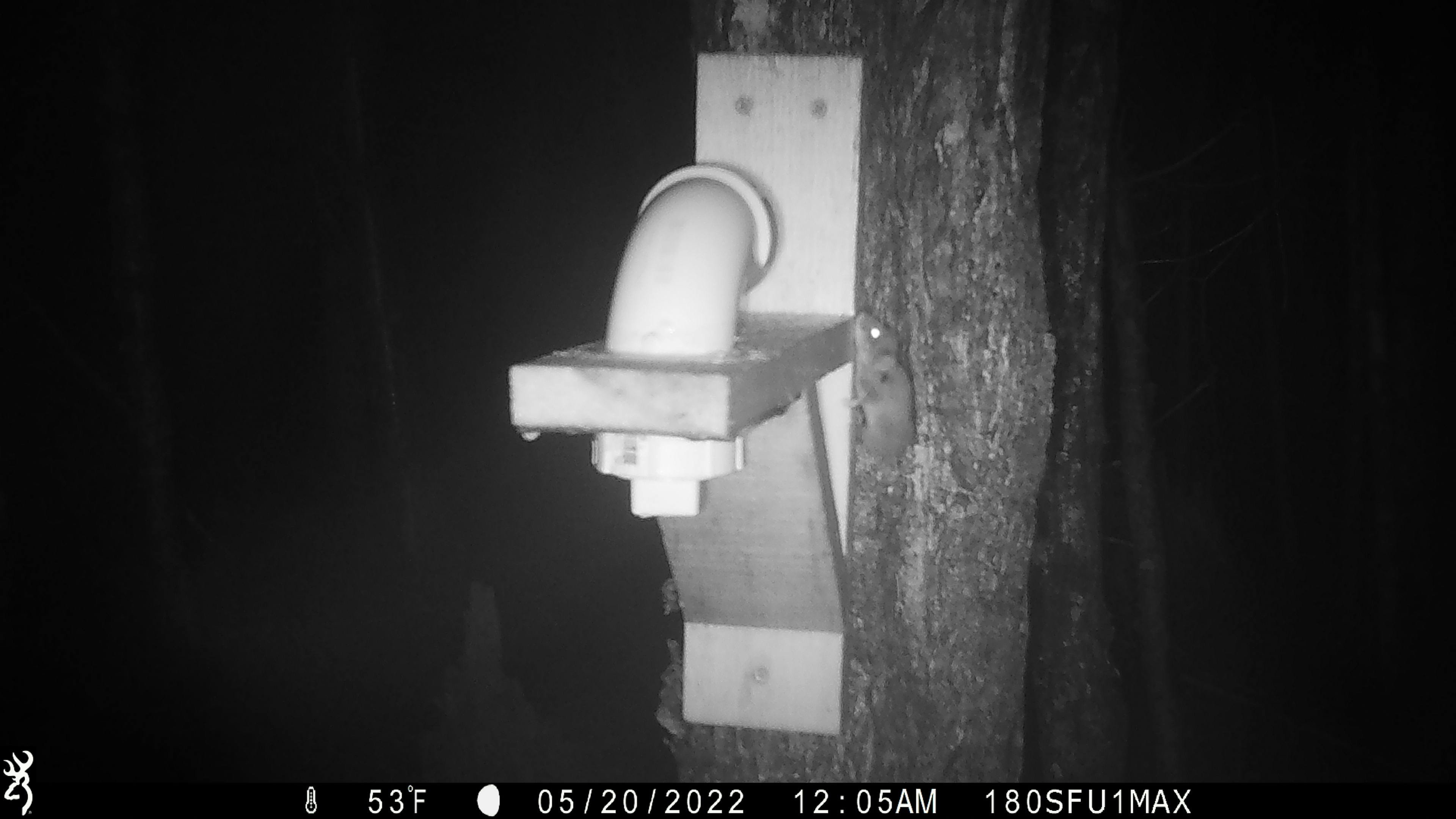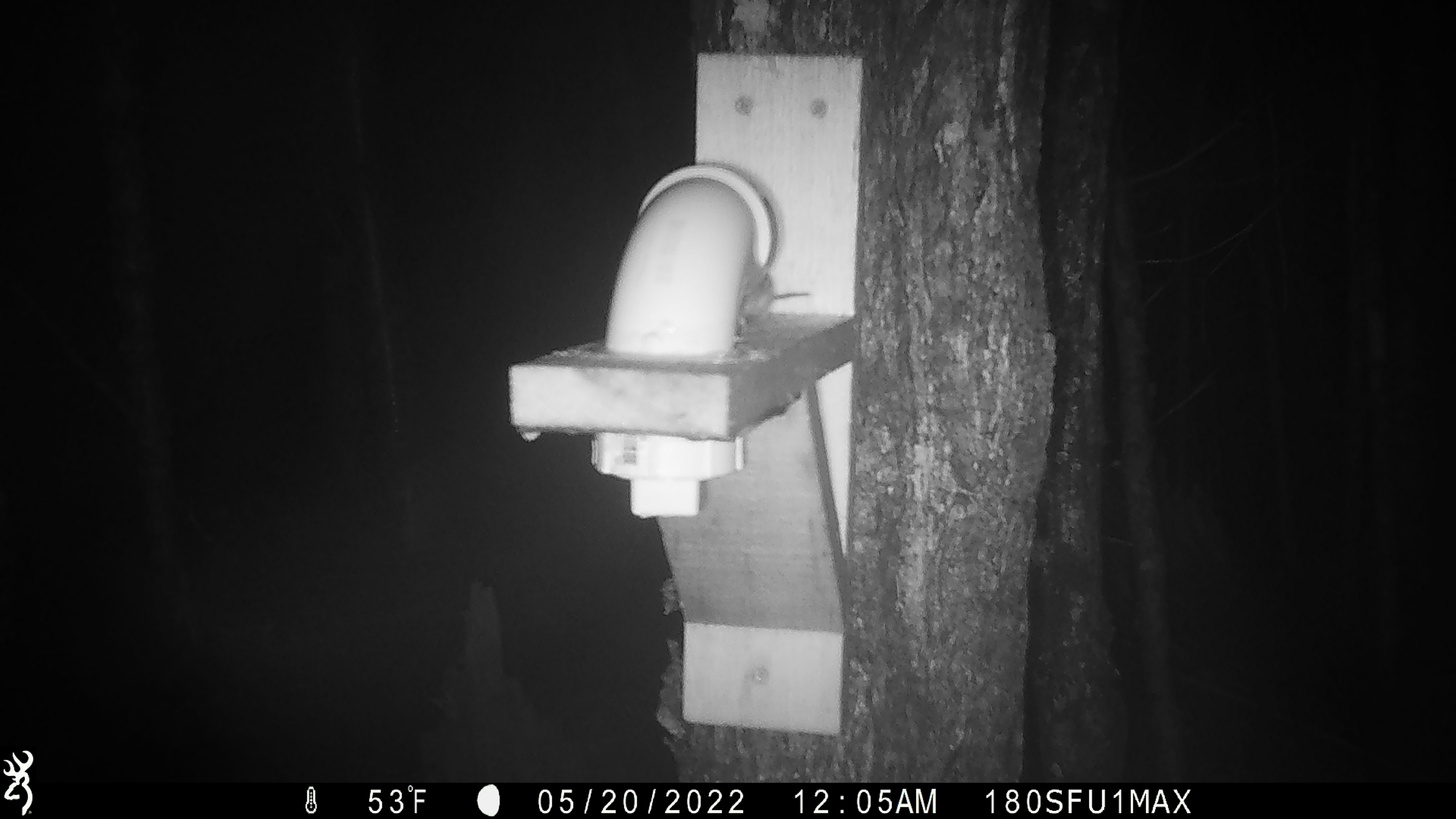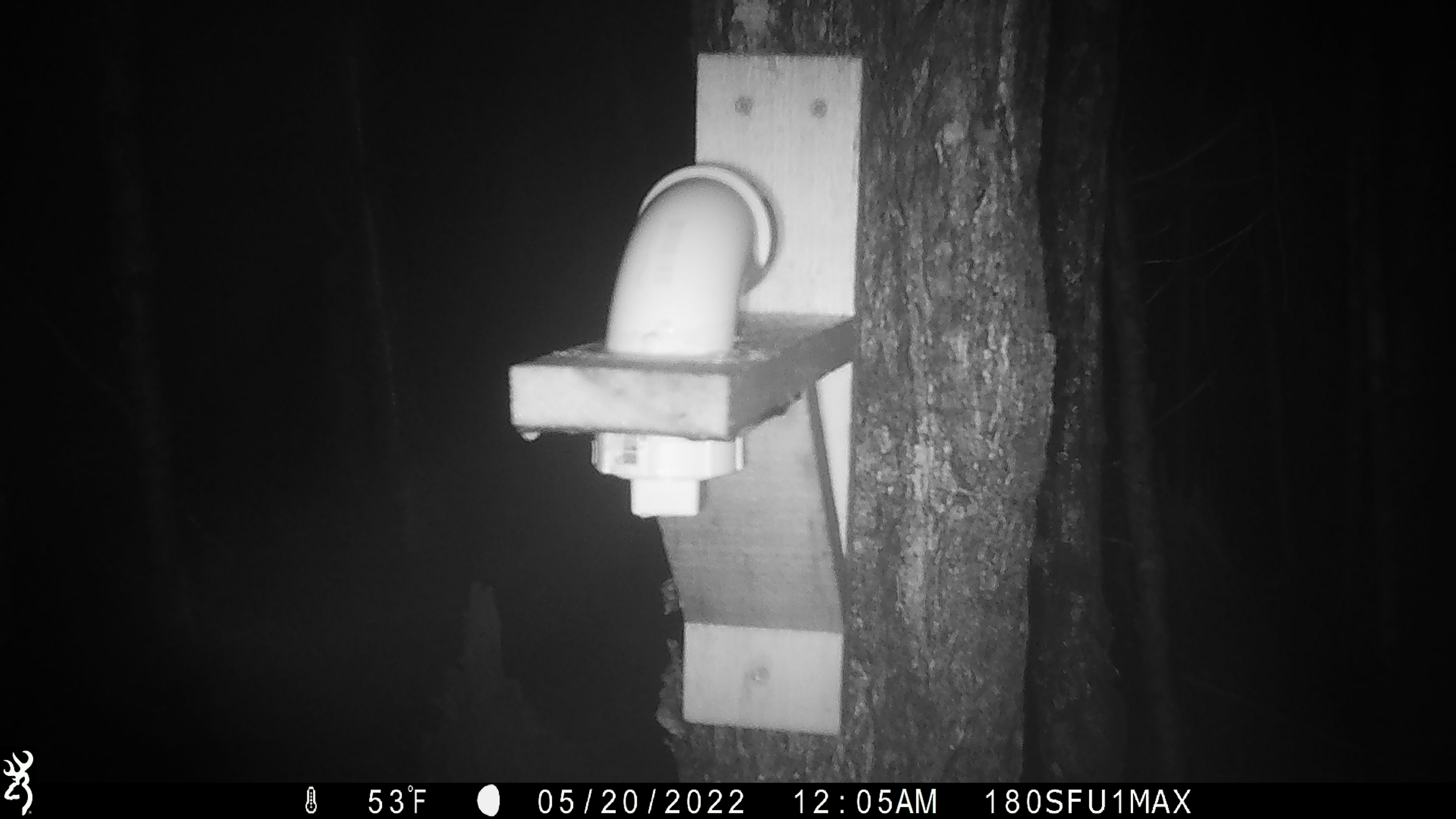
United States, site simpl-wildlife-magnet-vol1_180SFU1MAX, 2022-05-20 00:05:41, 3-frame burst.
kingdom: Animalia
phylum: Chordata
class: Mammalia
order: Rodentia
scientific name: Rodentia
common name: mouse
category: mouse sp.